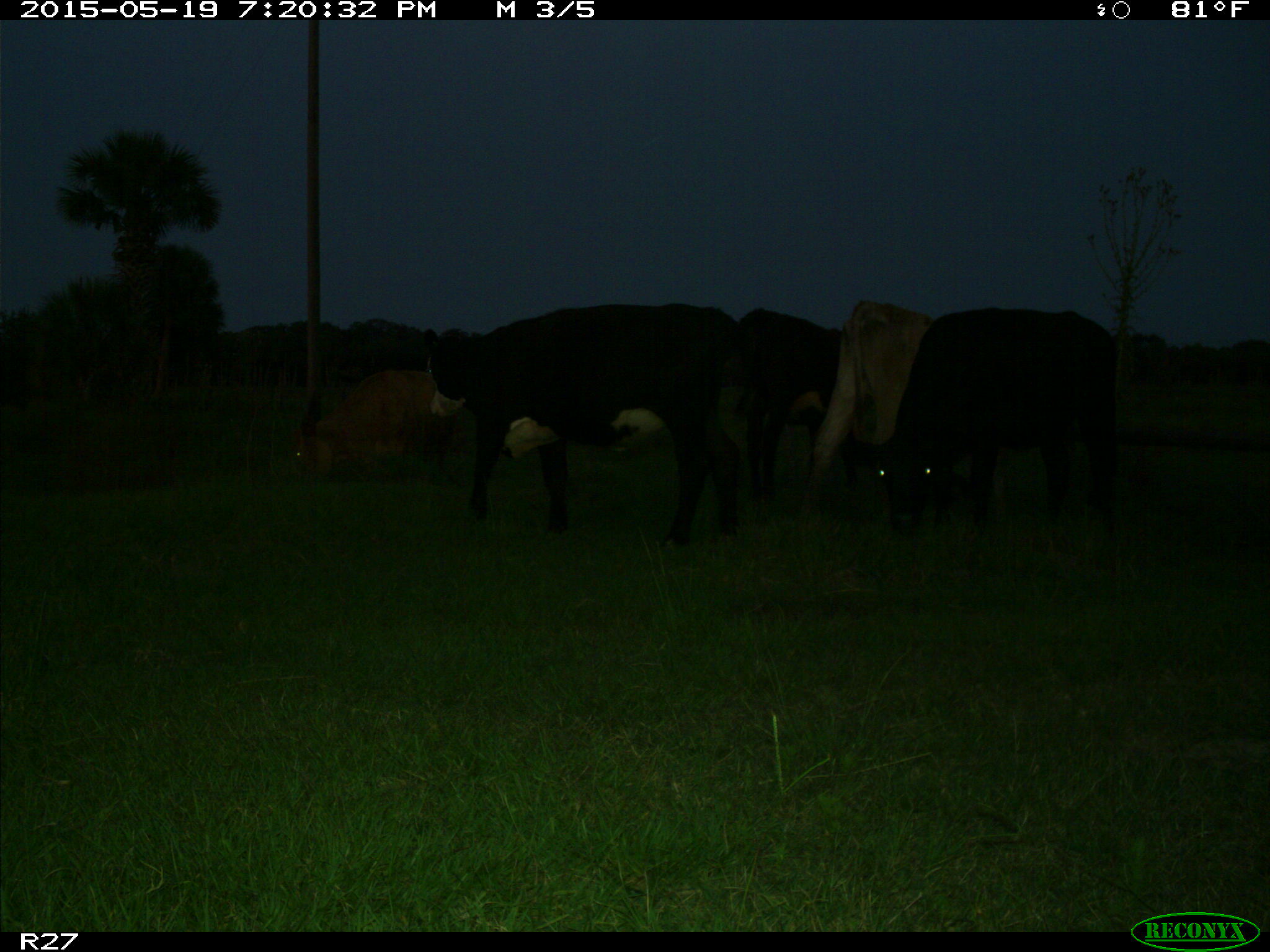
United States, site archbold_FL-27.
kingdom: Animalia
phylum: Chordata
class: Mammalia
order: Artiodactyla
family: Bovidae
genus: Bos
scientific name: Bos taurus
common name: domestic cow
Bos taurus (domestic cow).